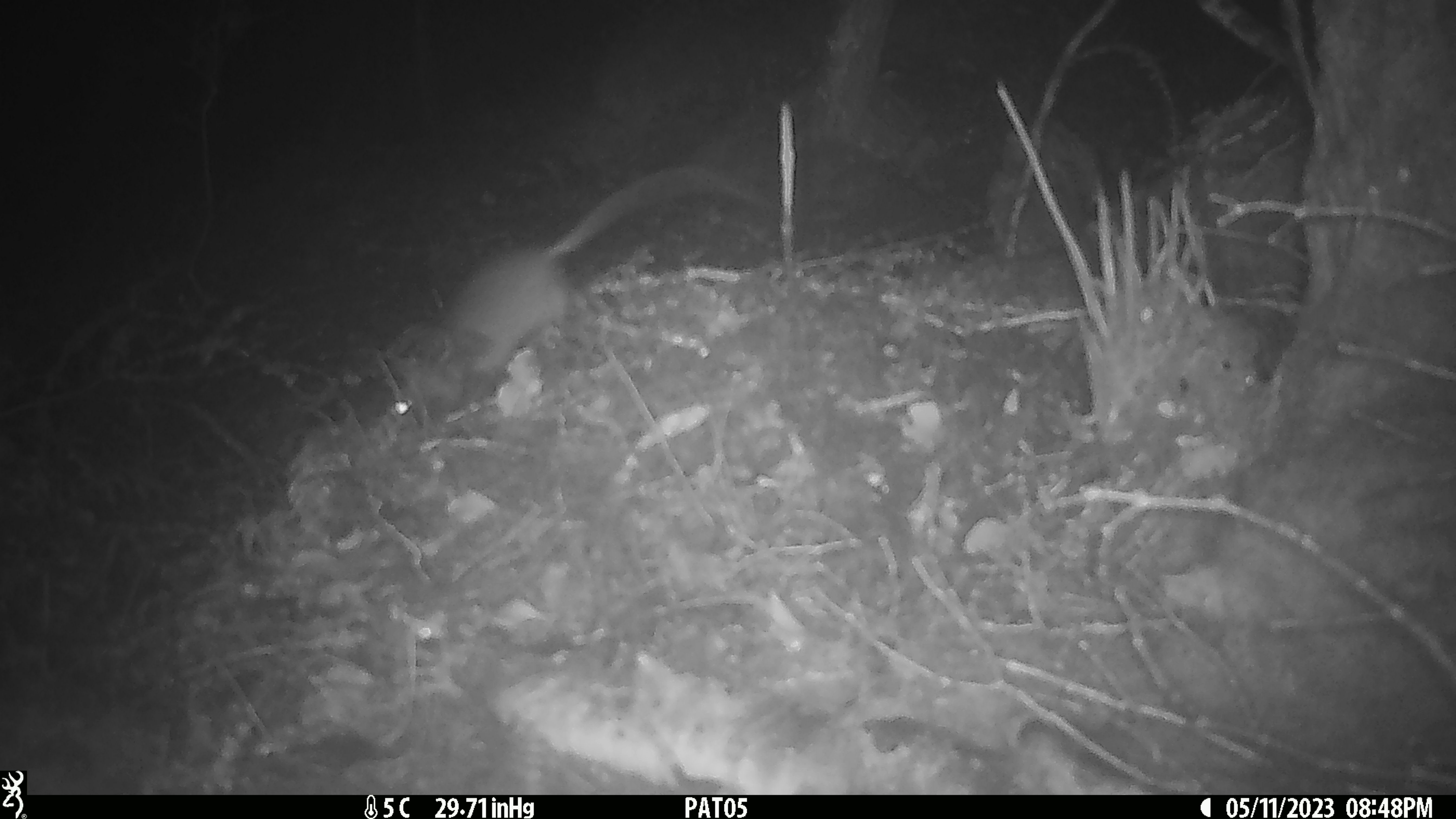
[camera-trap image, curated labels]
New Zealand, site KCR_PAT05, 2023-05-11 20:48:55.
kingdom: Animalia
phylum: Chordata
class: Mammalia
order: Rodentia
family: Muridae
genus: Rattus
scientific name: Rattus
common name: rat